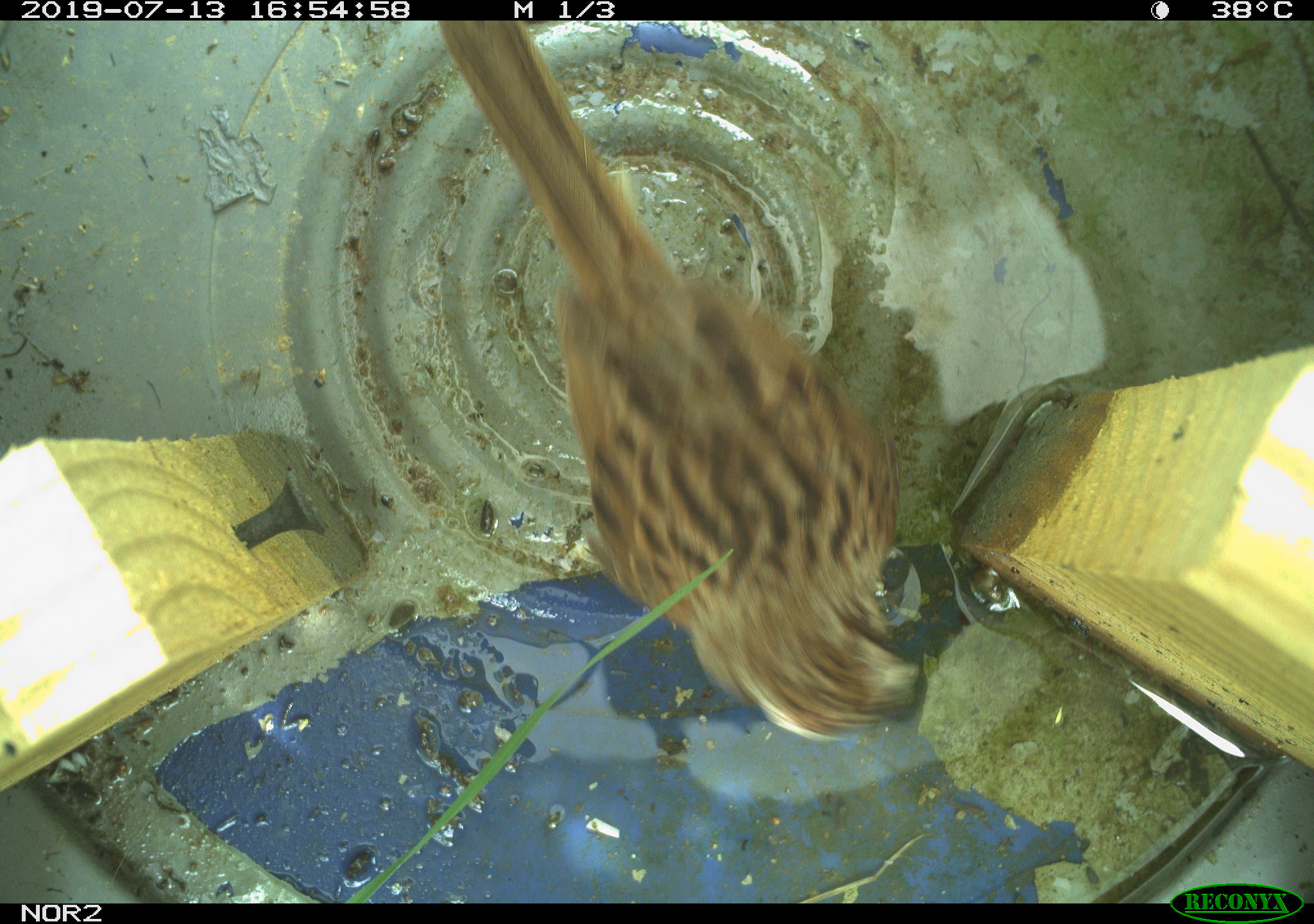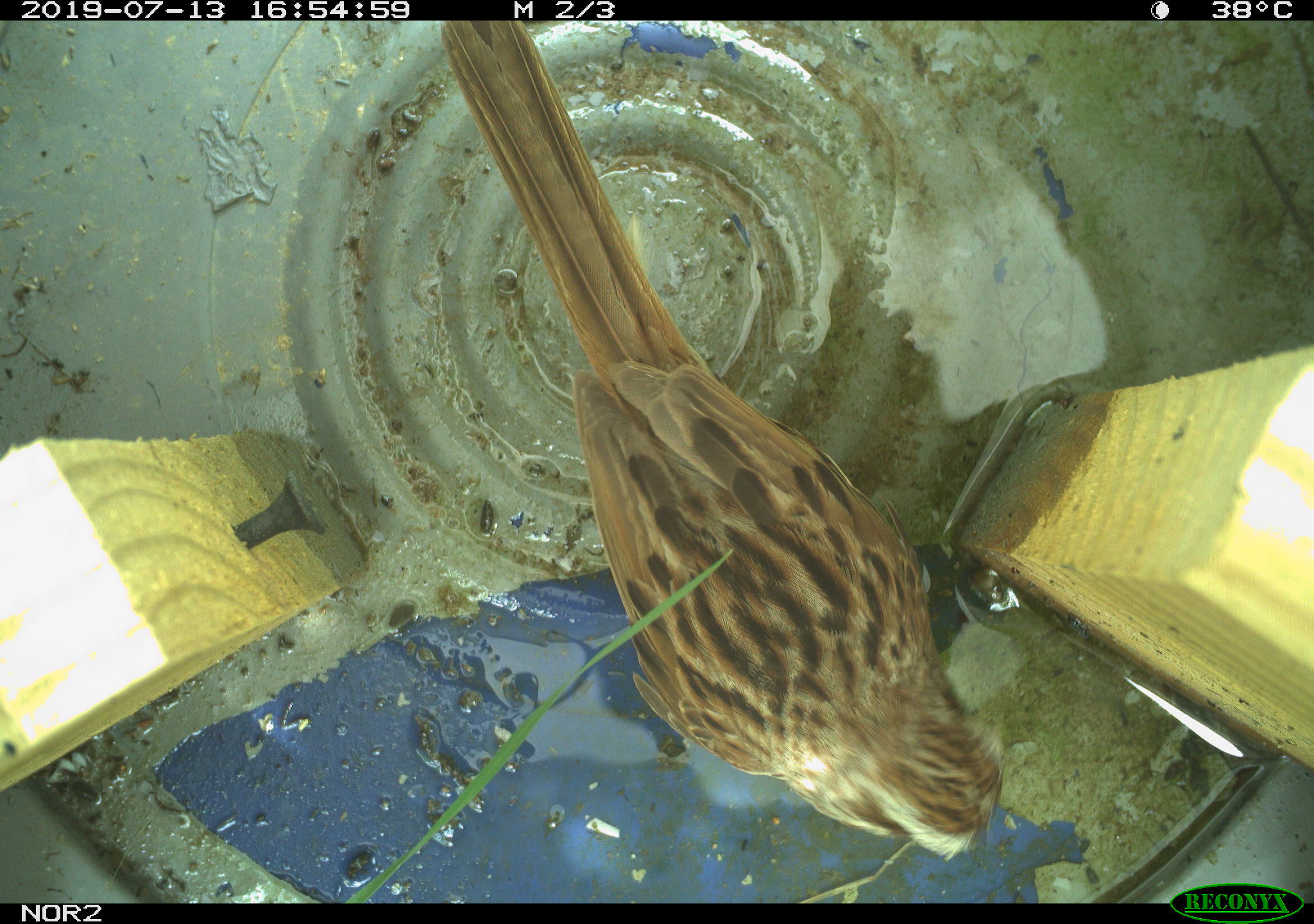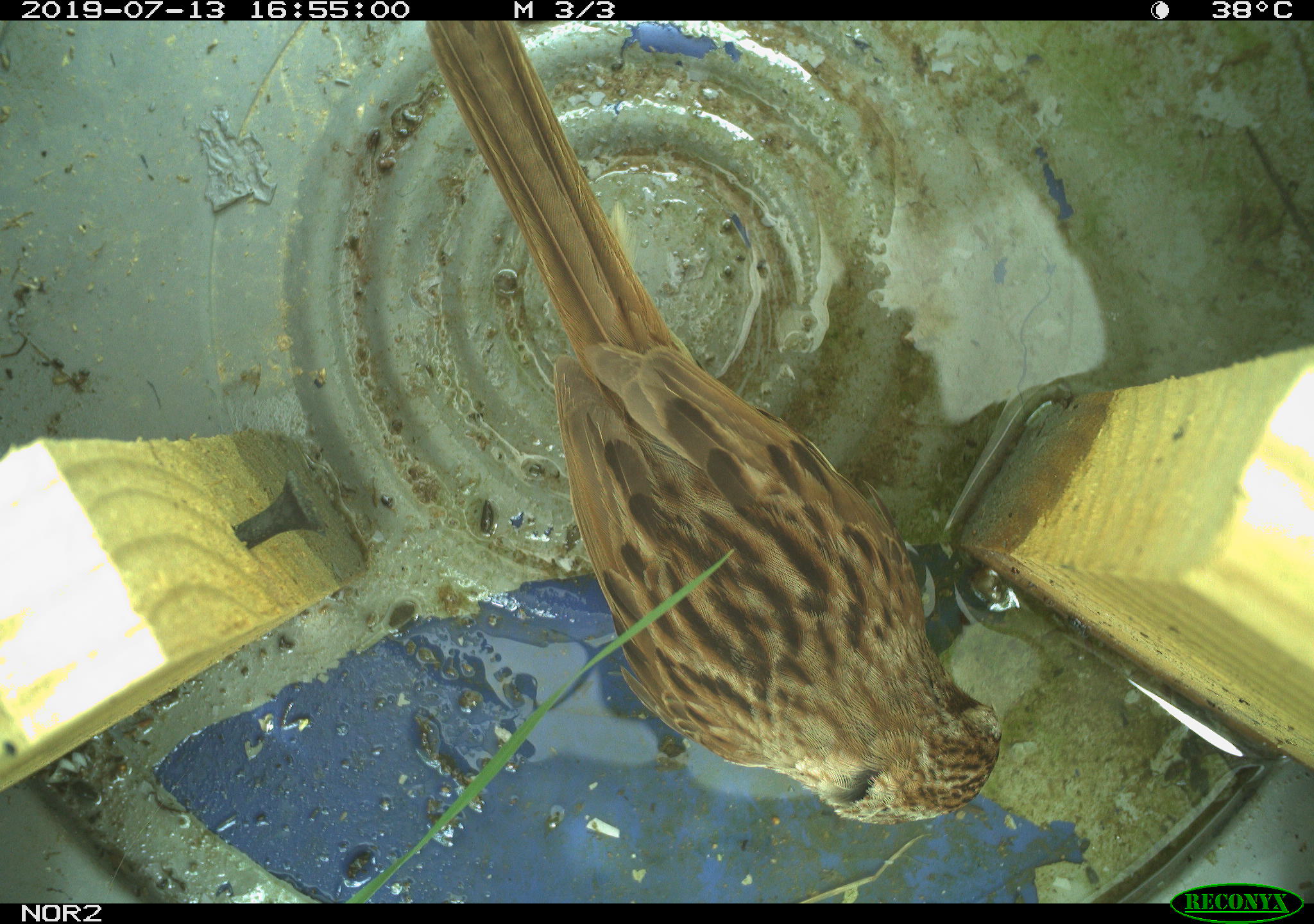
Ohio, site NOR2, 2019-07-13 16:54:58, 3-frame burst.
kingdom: Animalia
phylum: Chordata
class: Aves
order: Passeriformes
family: Passerellidae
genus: Melospiza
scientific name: Melospiza melodia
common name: song sparrow